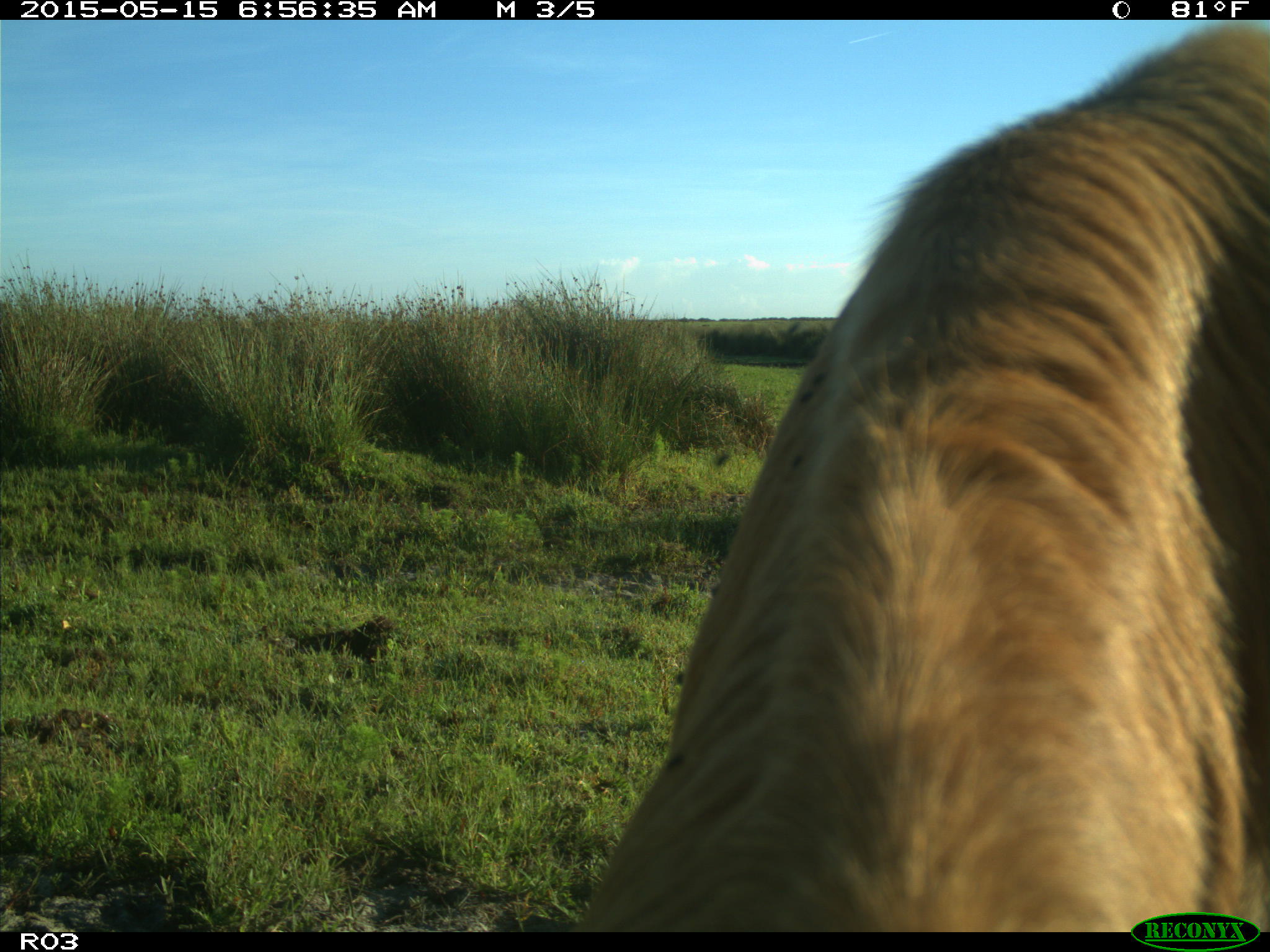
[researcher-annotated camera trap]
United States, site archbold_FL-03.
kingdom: Animalia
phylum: Chordata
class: Mammalia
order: Artiodactyla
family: Bovidae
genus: Bos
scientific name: Bos taurus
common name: domestic cow